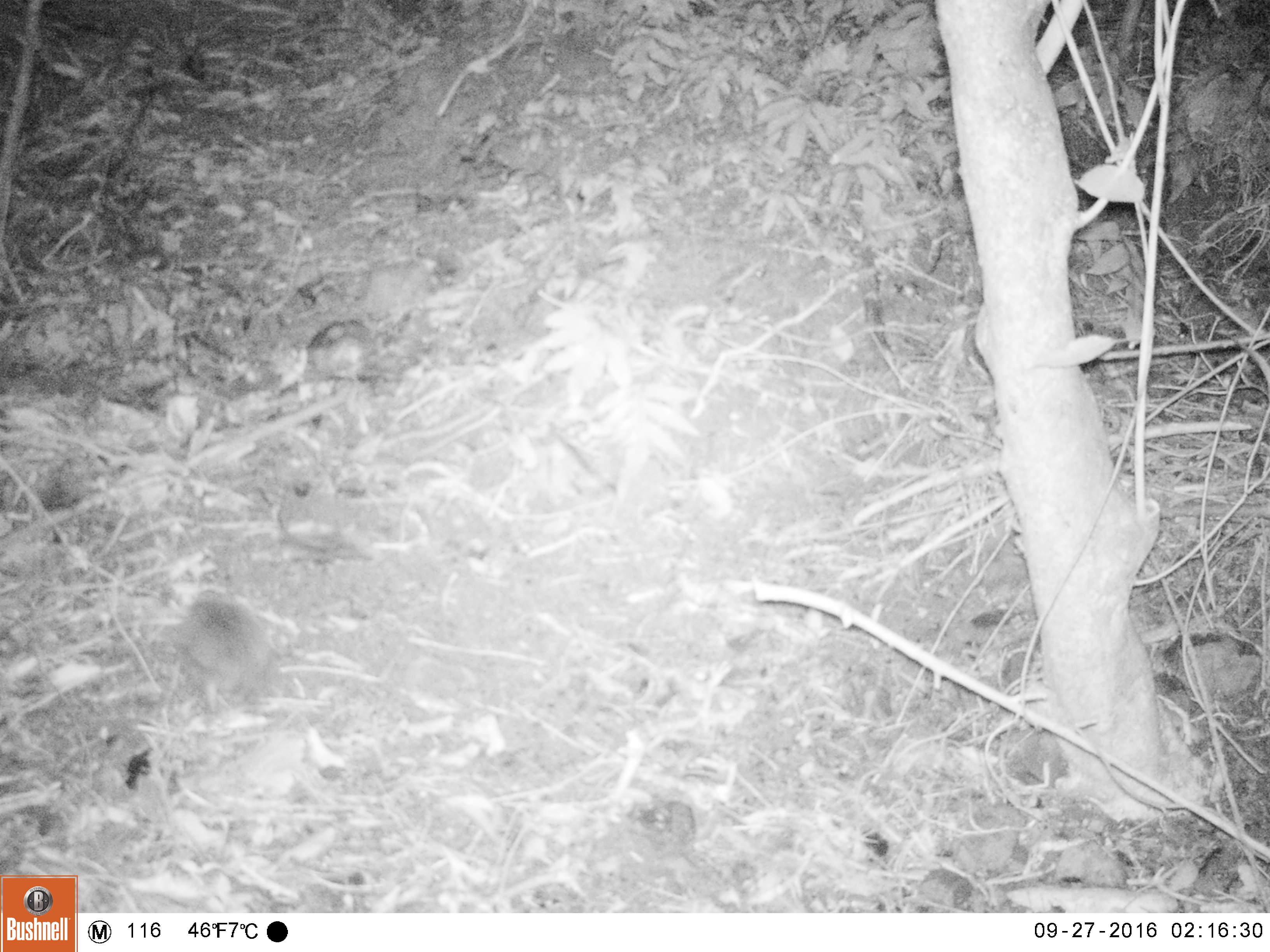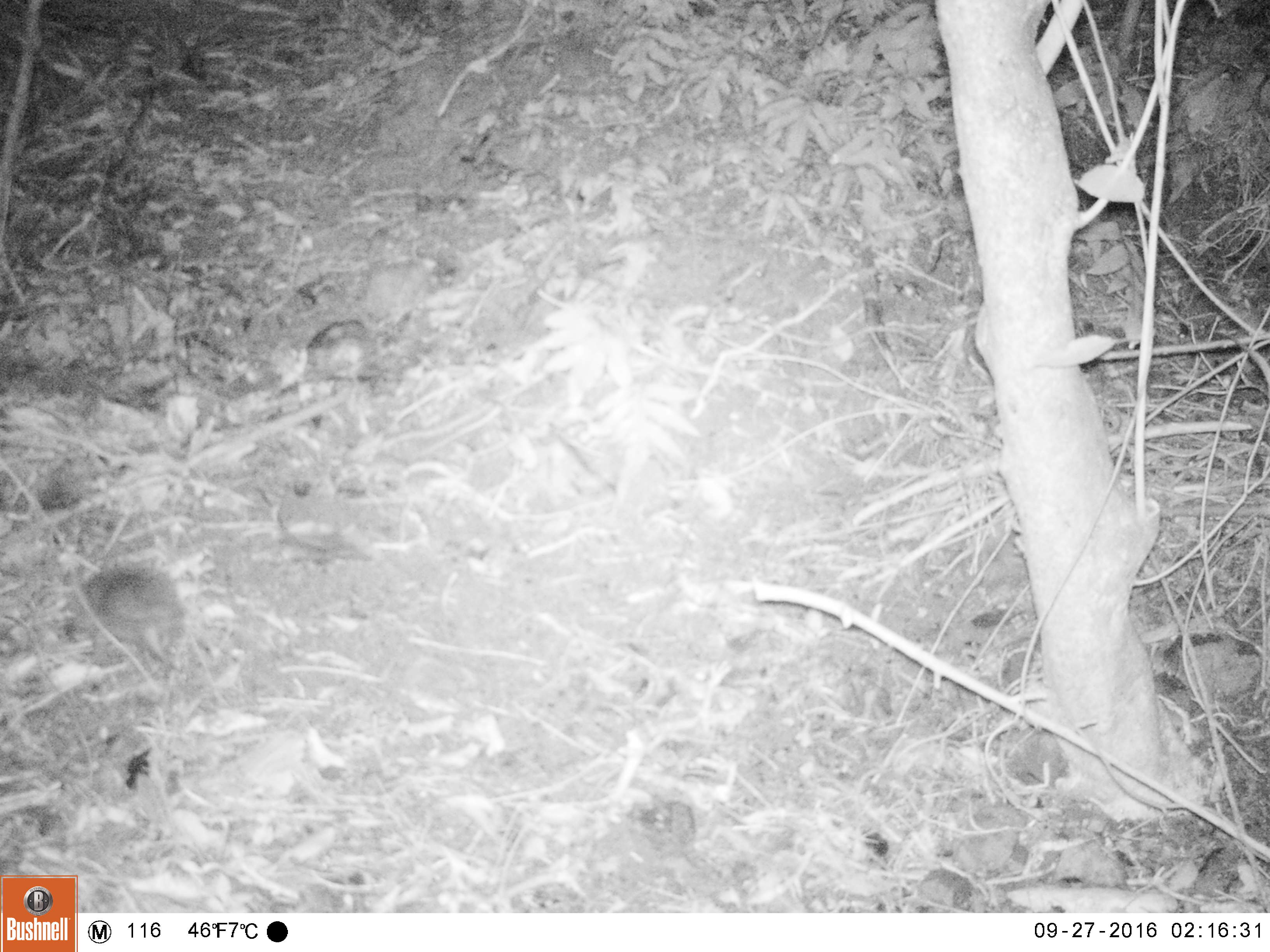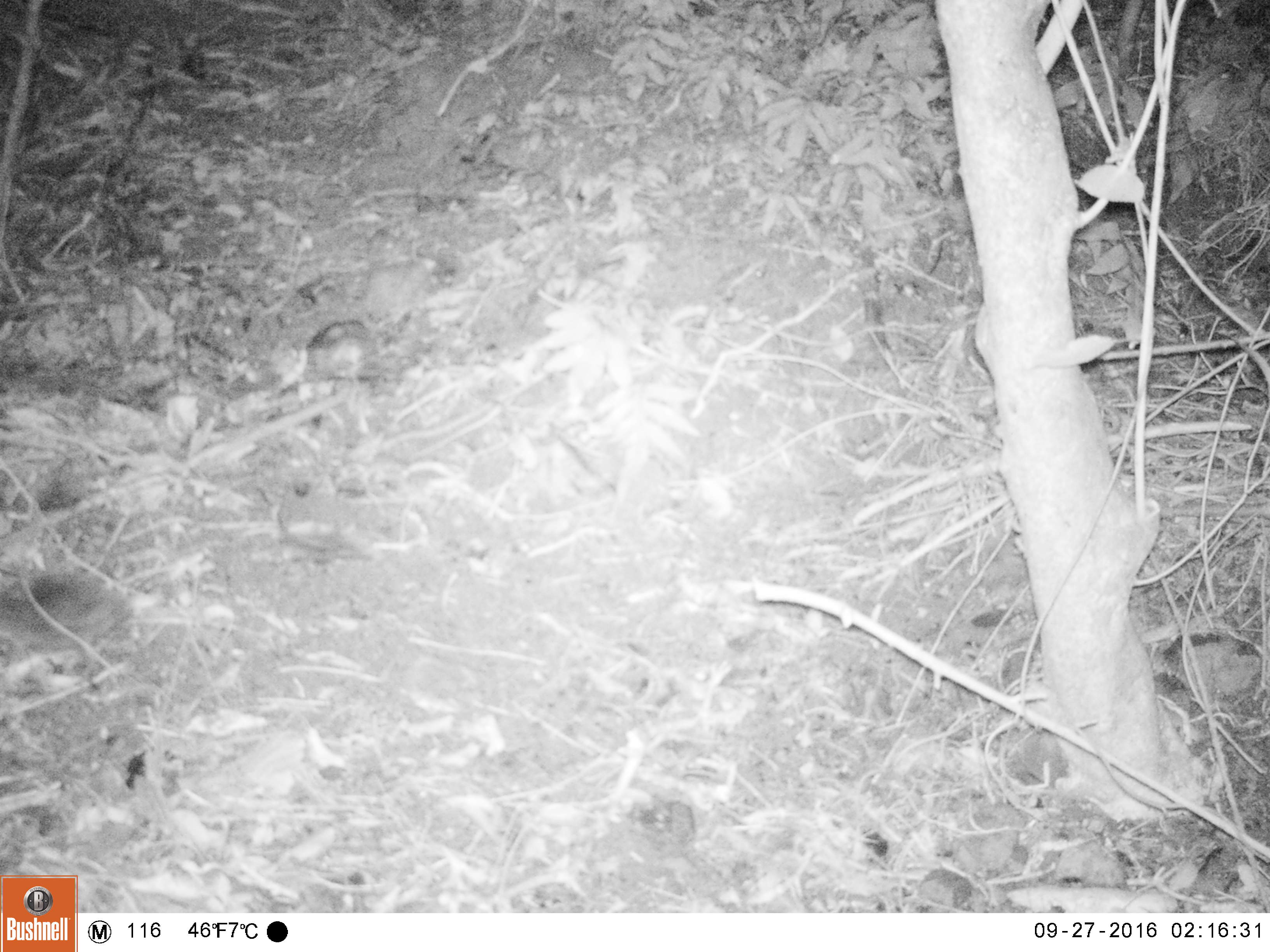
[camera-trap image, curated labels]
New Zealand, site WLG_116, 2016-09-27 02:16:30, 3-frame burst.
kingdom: Animalia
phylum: Chordata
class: Mammalia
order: Eulipotyphla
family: Erinaceidae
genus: Erinaceus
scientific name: Erinaceus europaeus europaeus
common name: european hedgehog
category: hedgehog